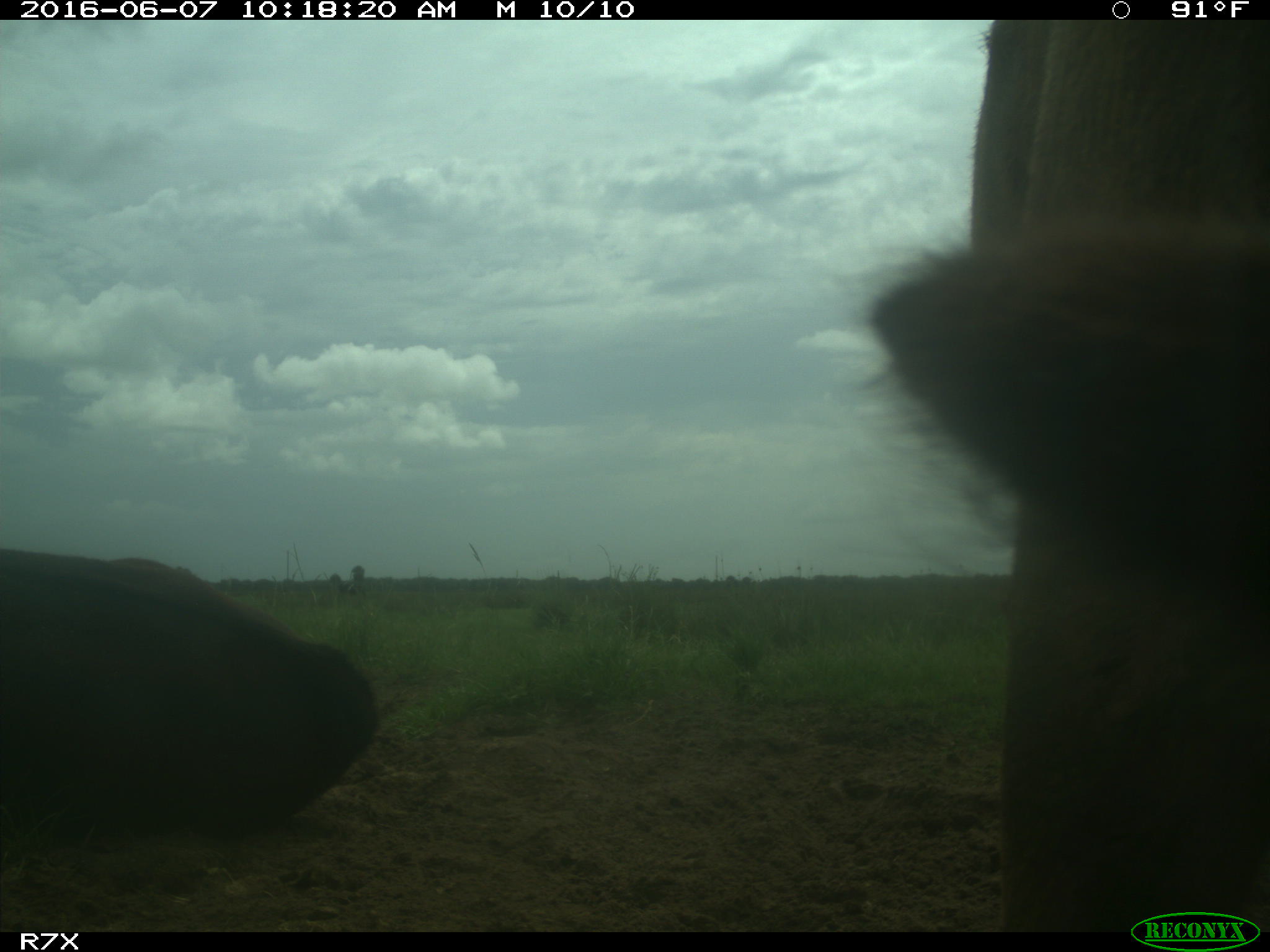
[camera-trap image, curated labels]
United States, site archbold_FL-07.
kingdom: Animalia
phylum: Chordata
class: Mammalia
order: Artiodactyla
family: Bovidae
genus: Bos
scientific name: Bos taurus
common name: domestic cow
Bos taurus (domestic cow).